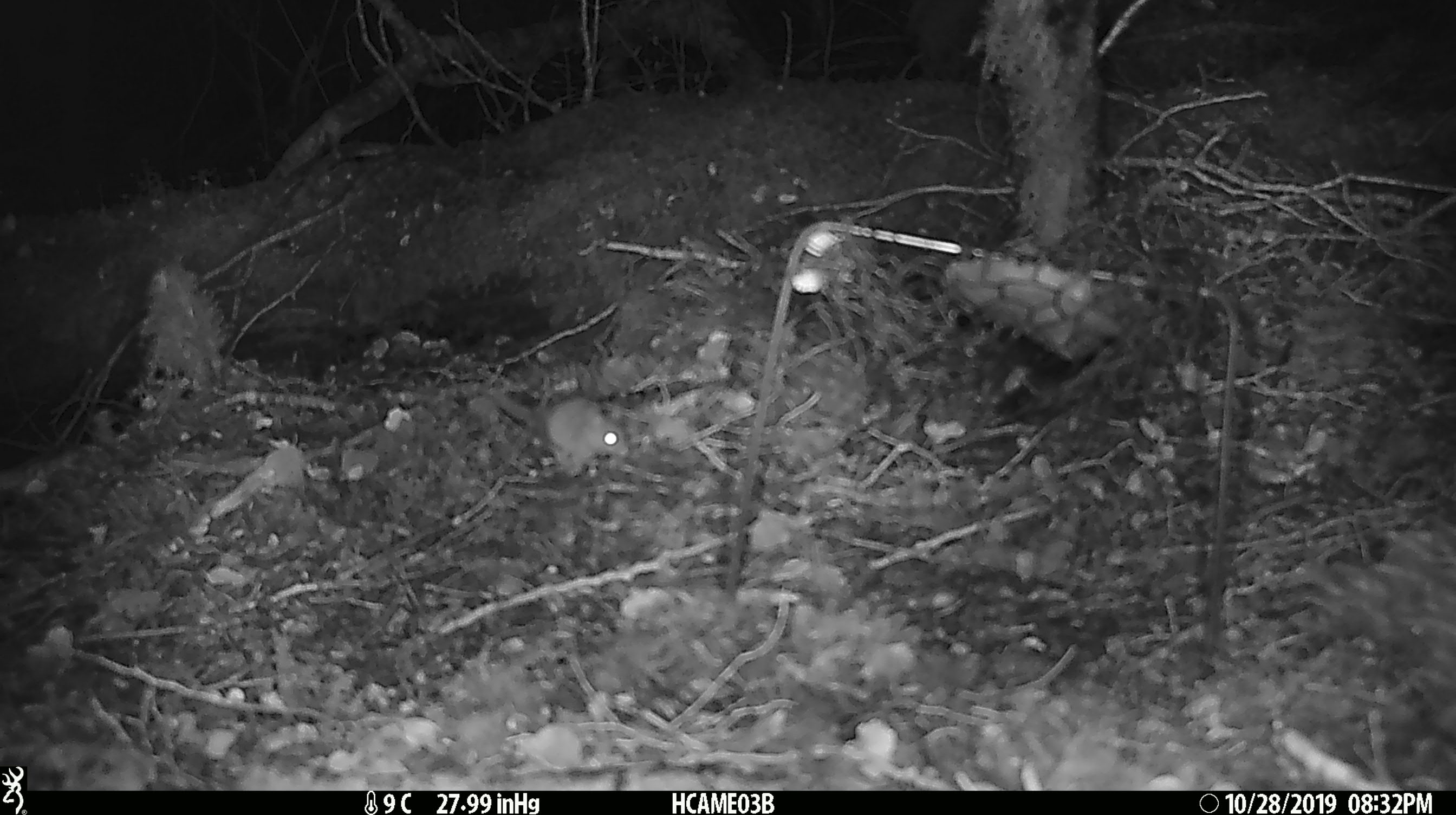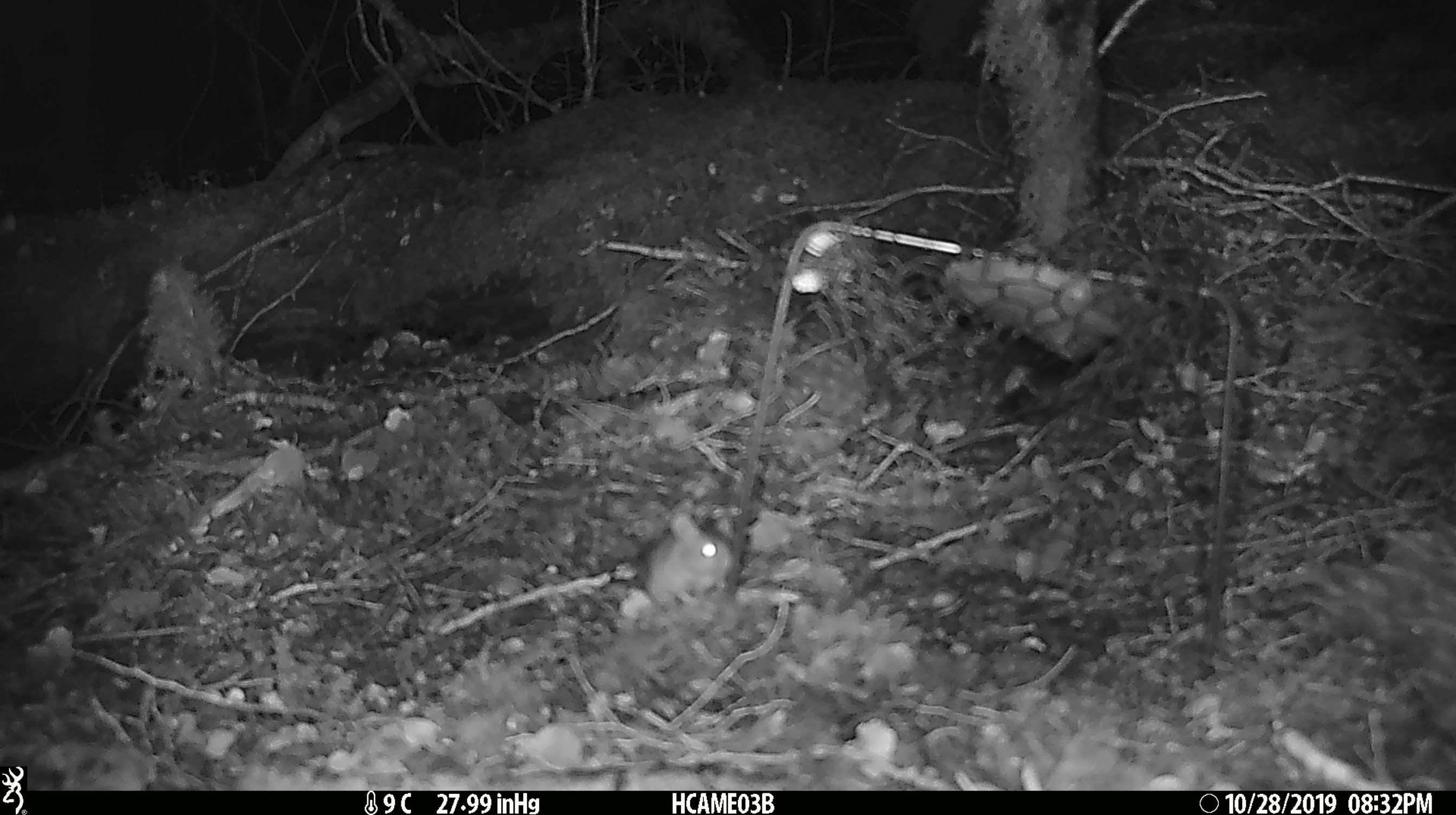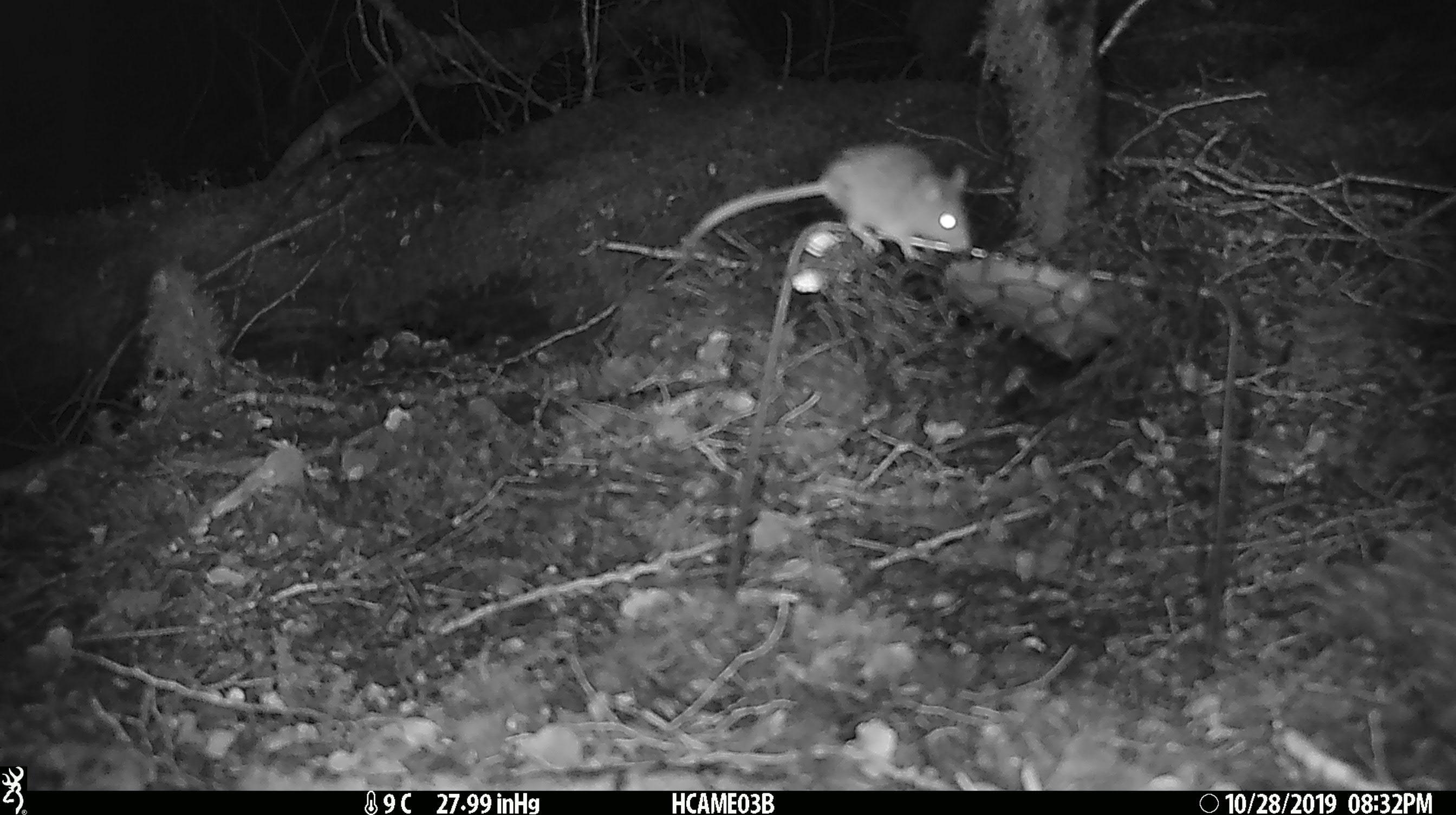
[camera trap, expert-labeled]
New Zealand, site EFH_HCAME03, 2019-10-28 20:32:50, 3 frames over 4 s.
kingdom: Animalia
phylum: Chordata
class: Mammalia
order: Rodentia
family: Muridae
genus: Mus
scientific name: Mus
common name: mouse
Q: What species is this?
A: Mouse (Mus).